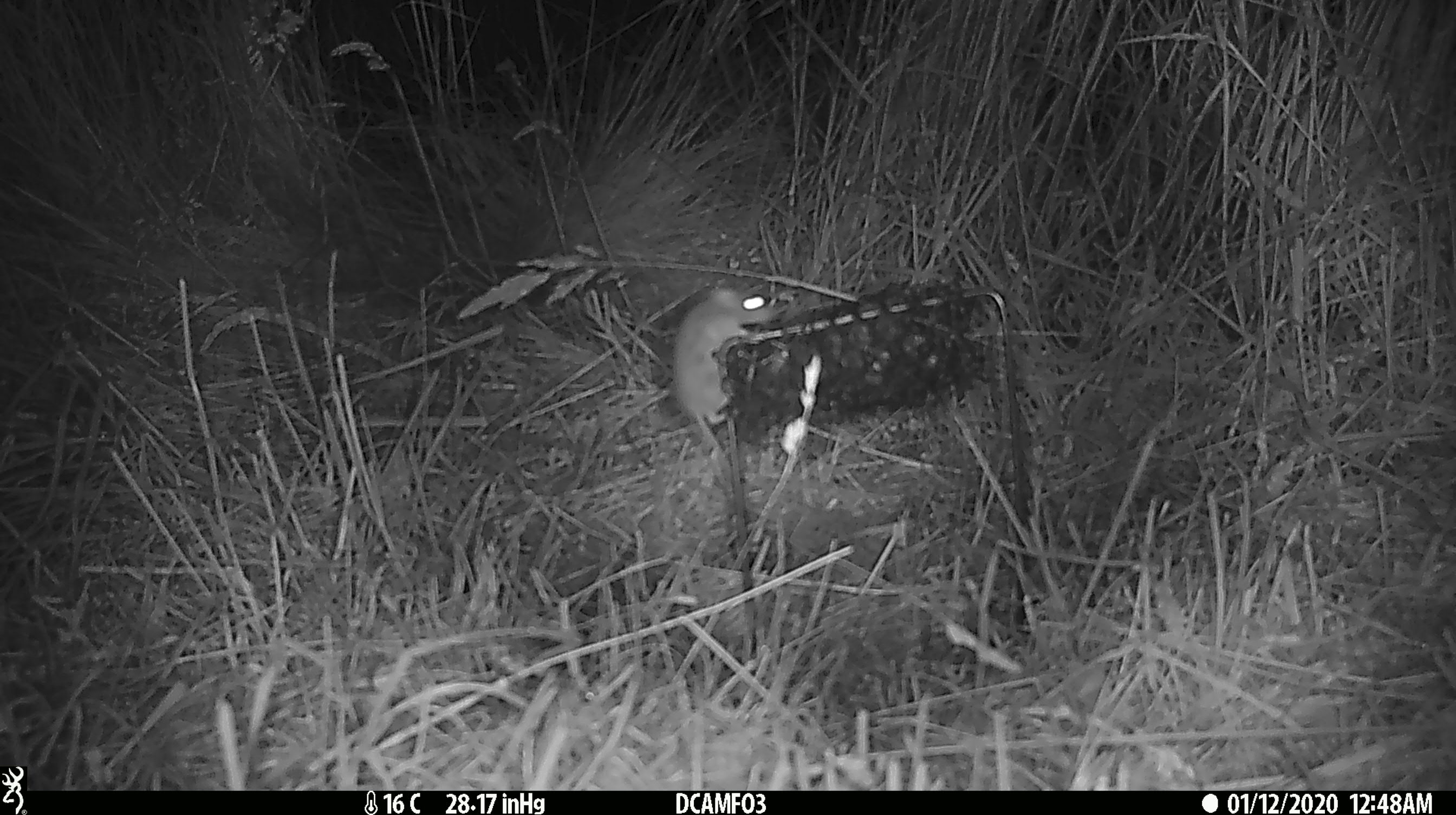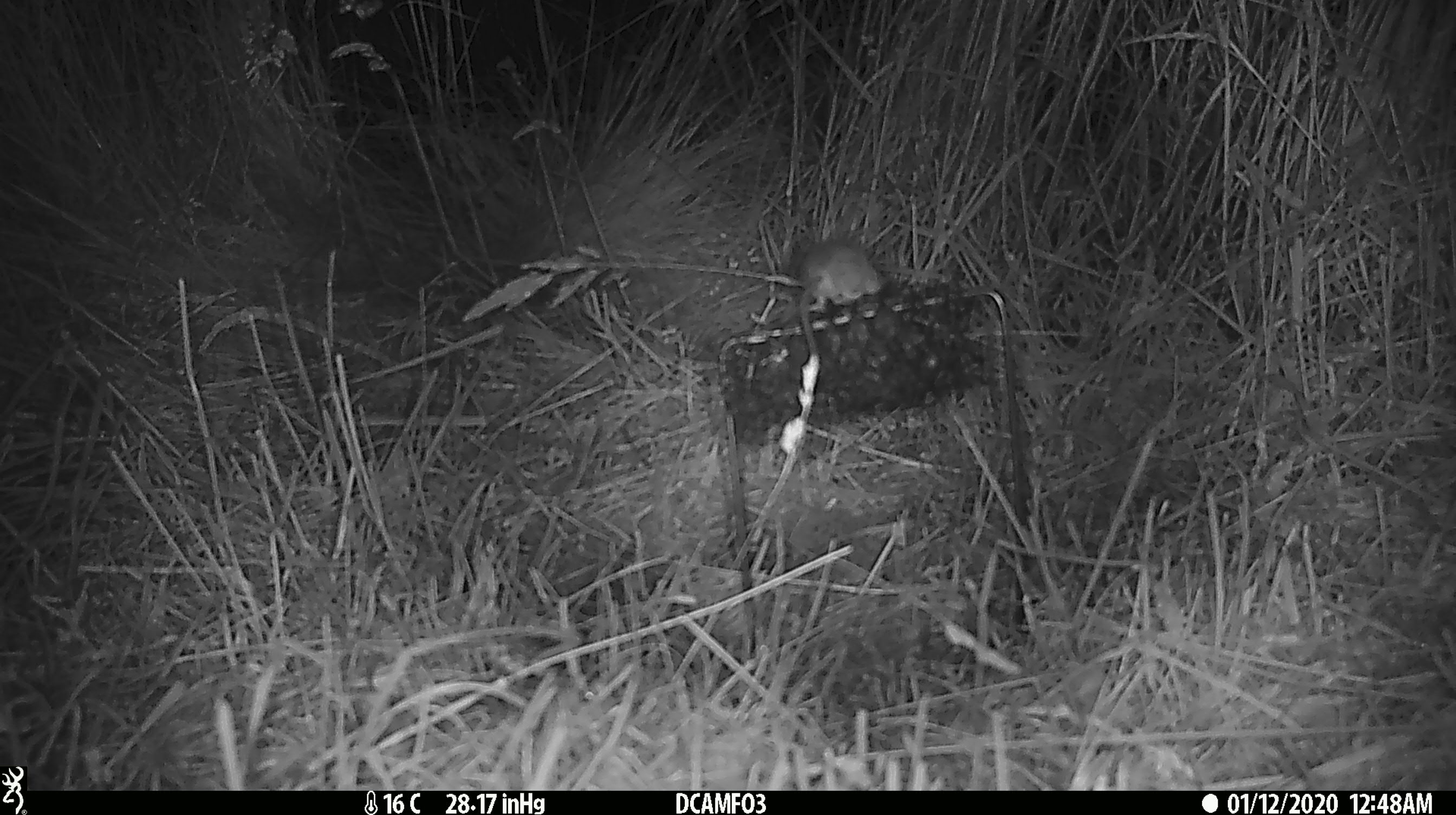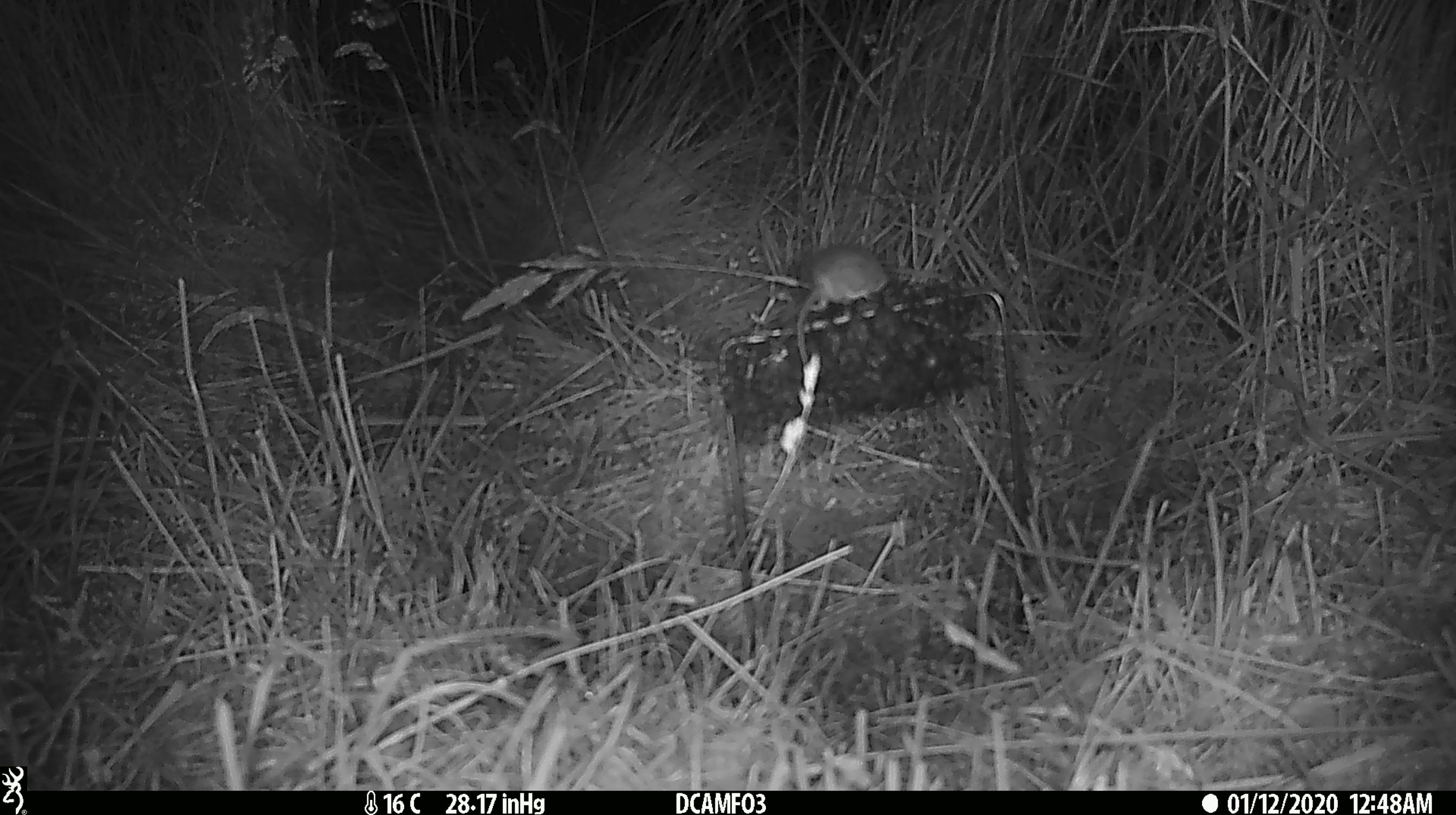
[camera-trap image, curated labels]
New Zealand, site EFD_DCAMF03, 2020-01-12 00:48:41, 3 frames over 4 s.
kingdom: Animalia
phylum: Chordata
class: Mammalia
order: Rodentia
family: Muridae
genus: Mus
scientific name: Mus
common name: mouse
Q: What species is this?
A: Mouse (Mus).